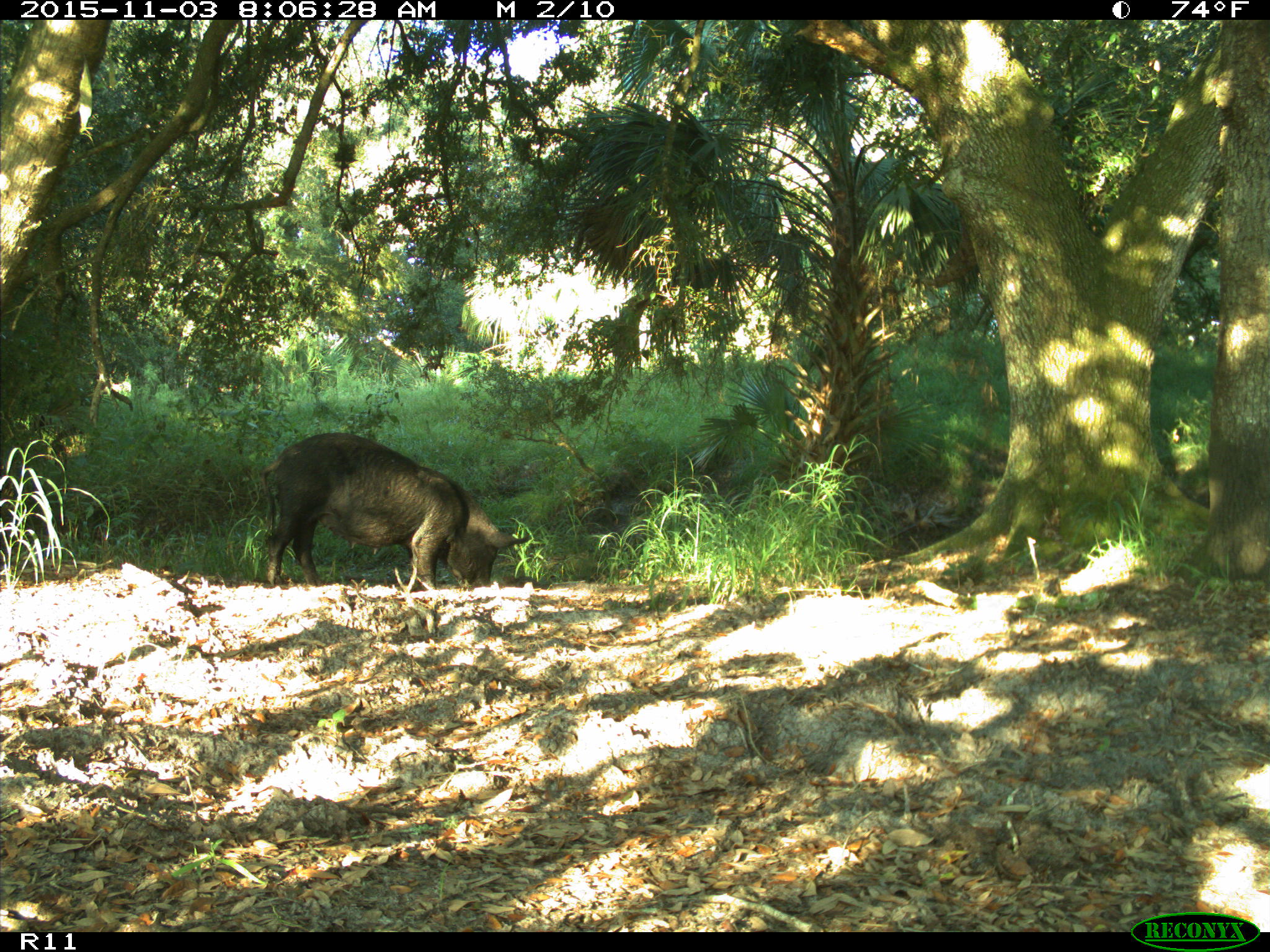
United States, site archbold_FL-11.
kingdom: Animalia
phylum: Chordata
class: Mammalia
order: Artiodactyla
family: Suidae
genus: Sus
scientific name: Sus scrofa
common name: wild boar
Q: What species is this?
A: Sus scrofa (wild boar).